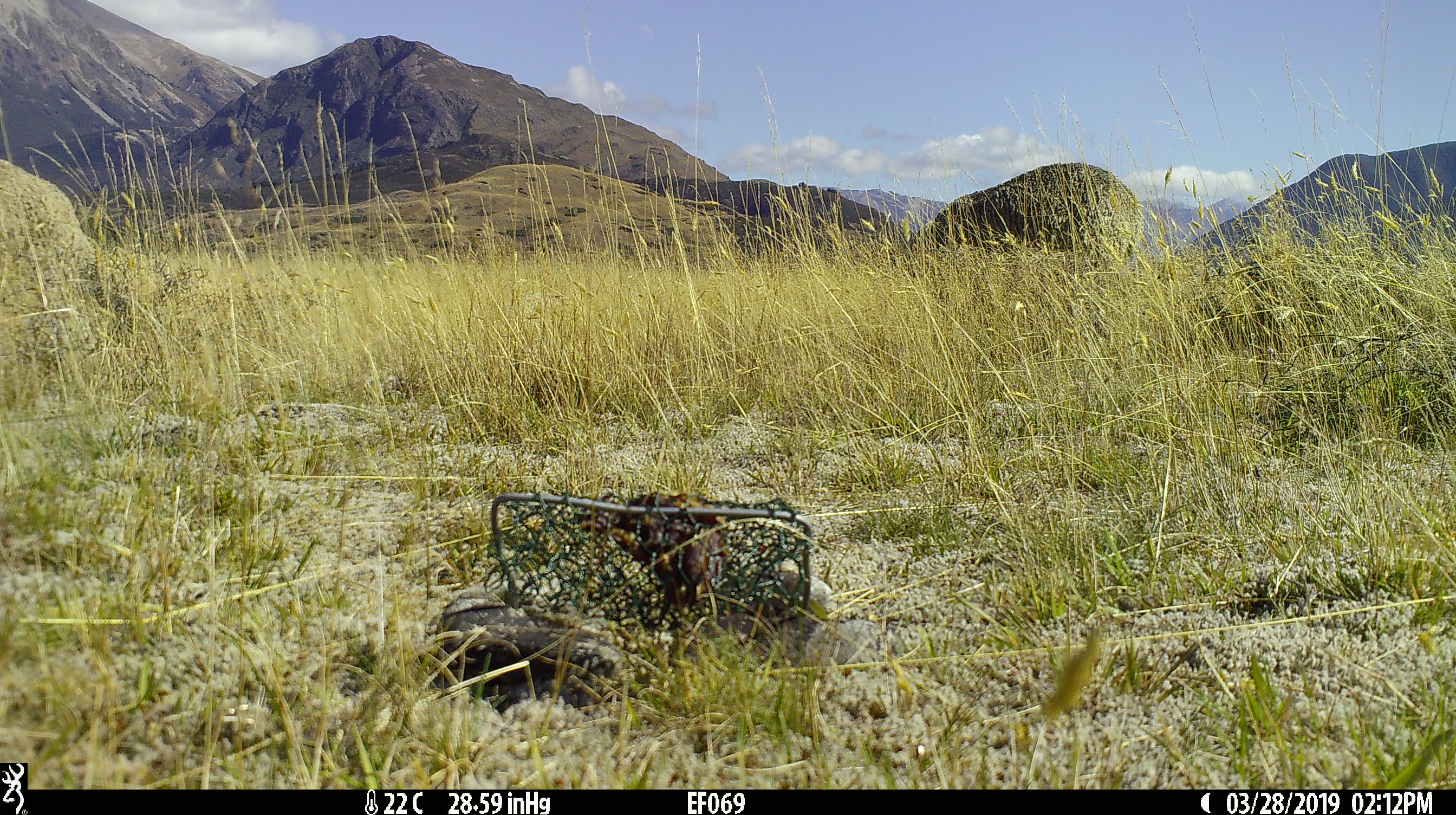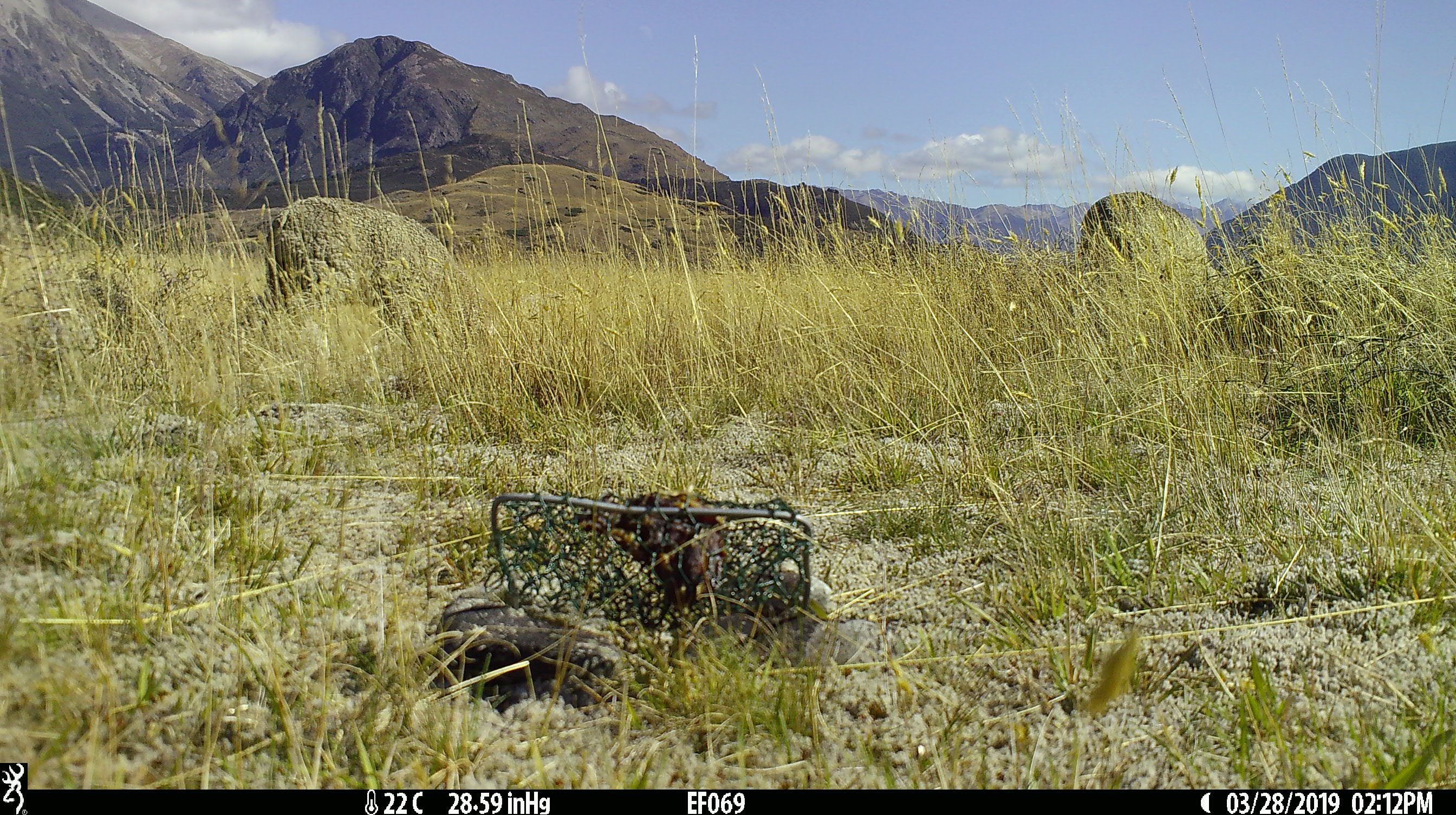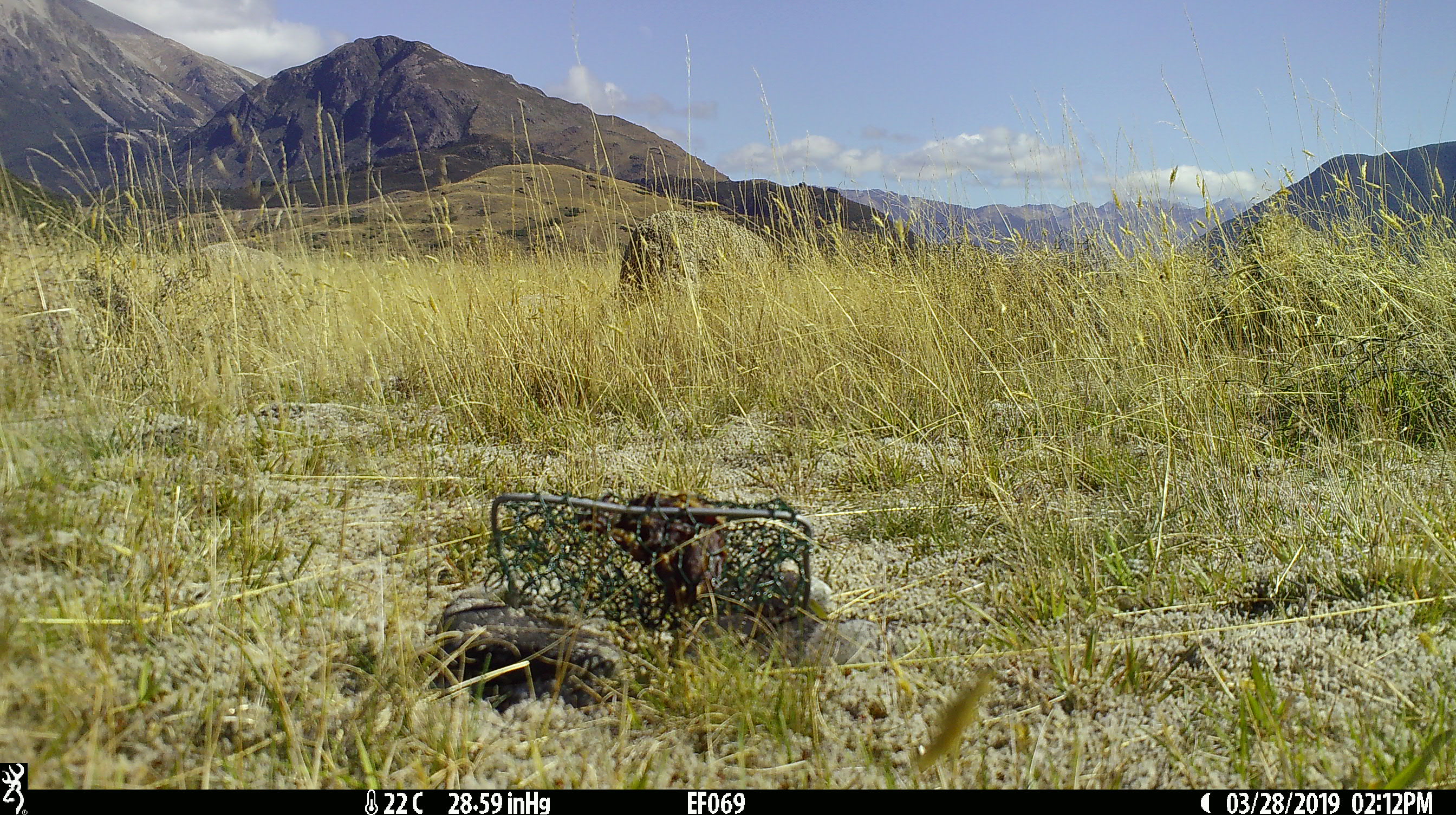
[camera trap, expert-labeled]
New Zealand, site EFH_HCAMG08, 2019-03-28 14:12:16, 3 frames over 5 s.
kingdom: Animalia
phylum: Chordata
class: Mammalia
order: Artiodactyla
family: Bovidae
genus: Ovis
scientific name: Ovis aries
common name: domestic sheep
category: sheep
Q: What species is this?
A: Sheep (domestic sheep) (Ovis aries).